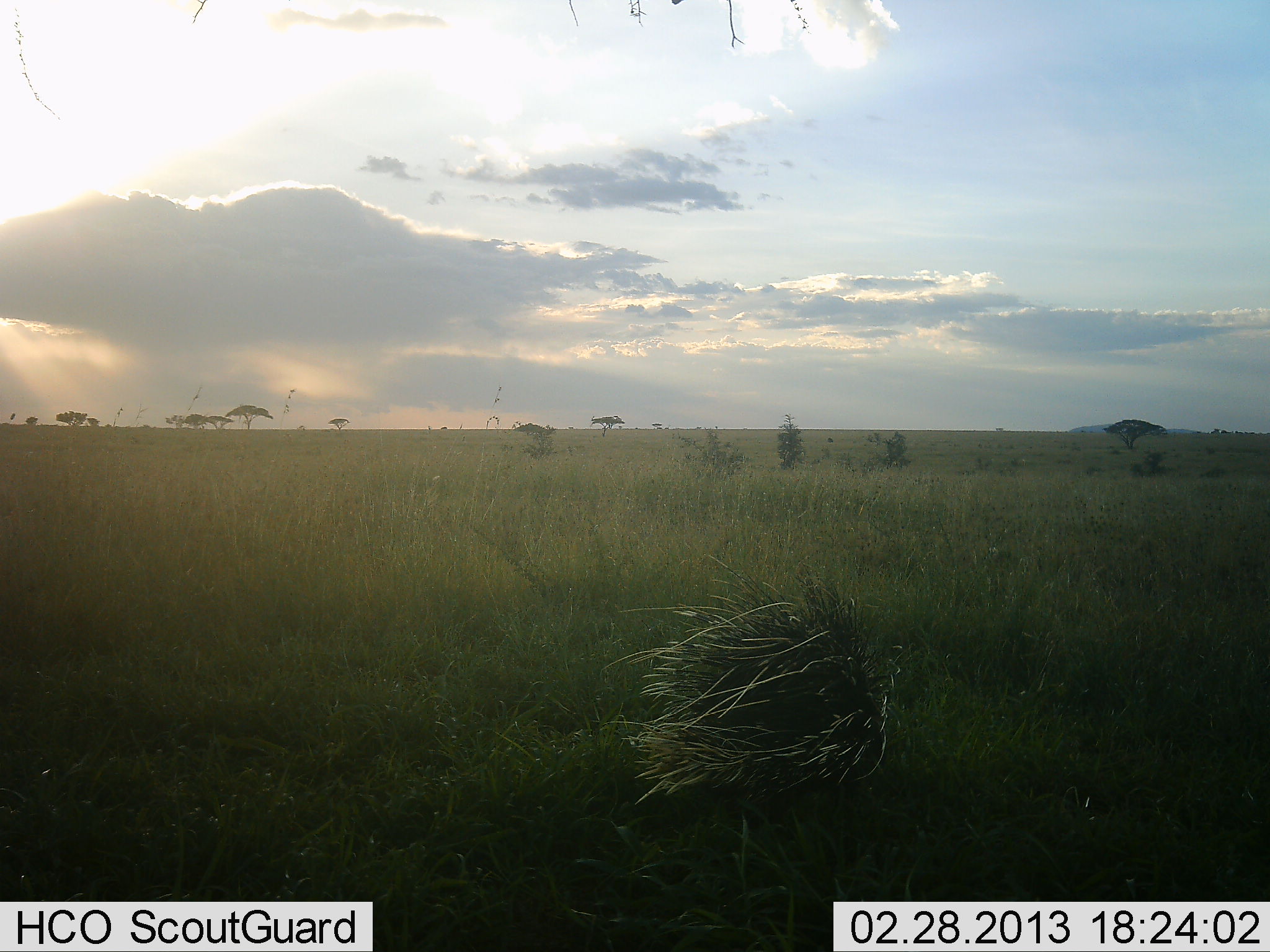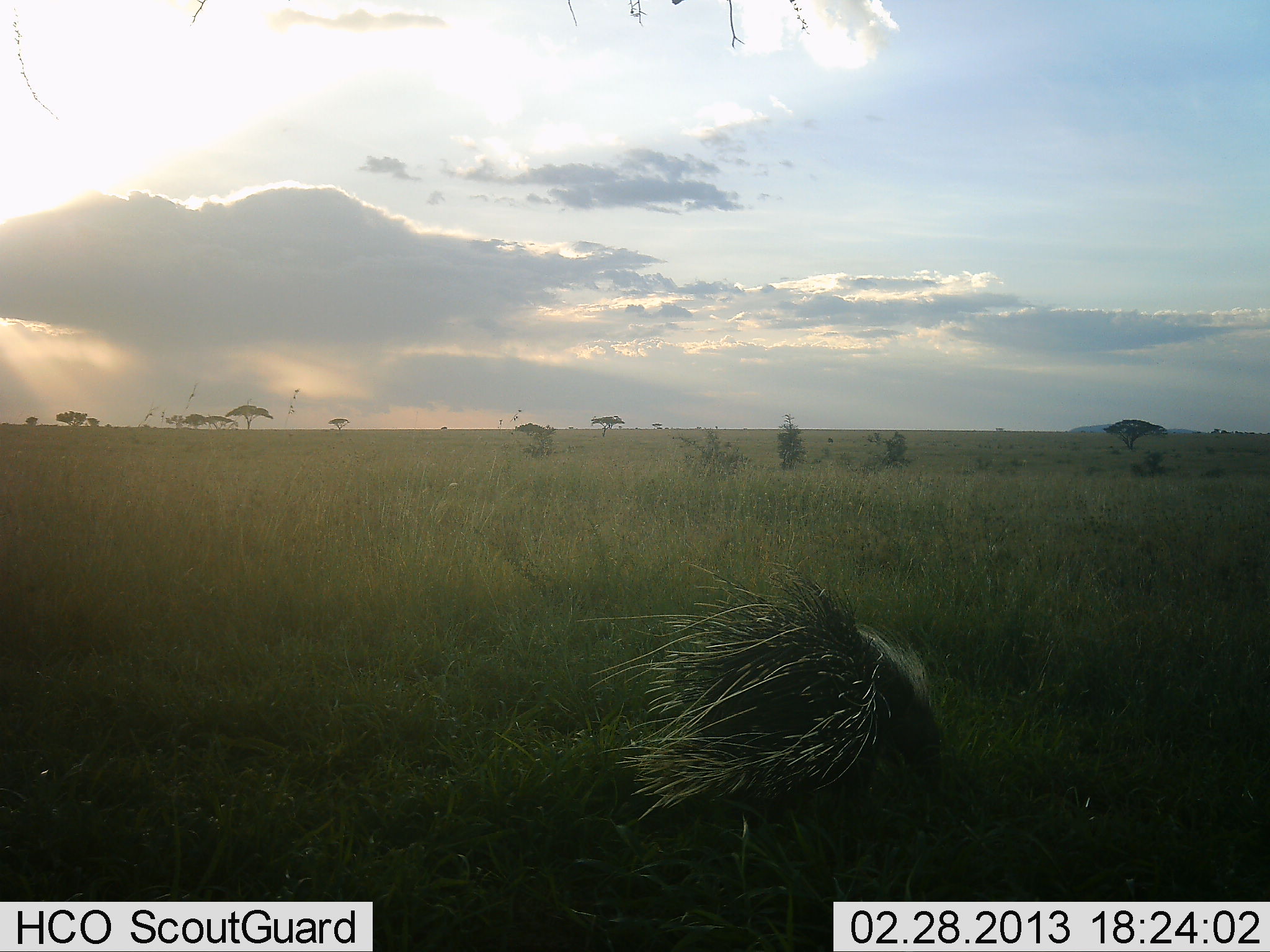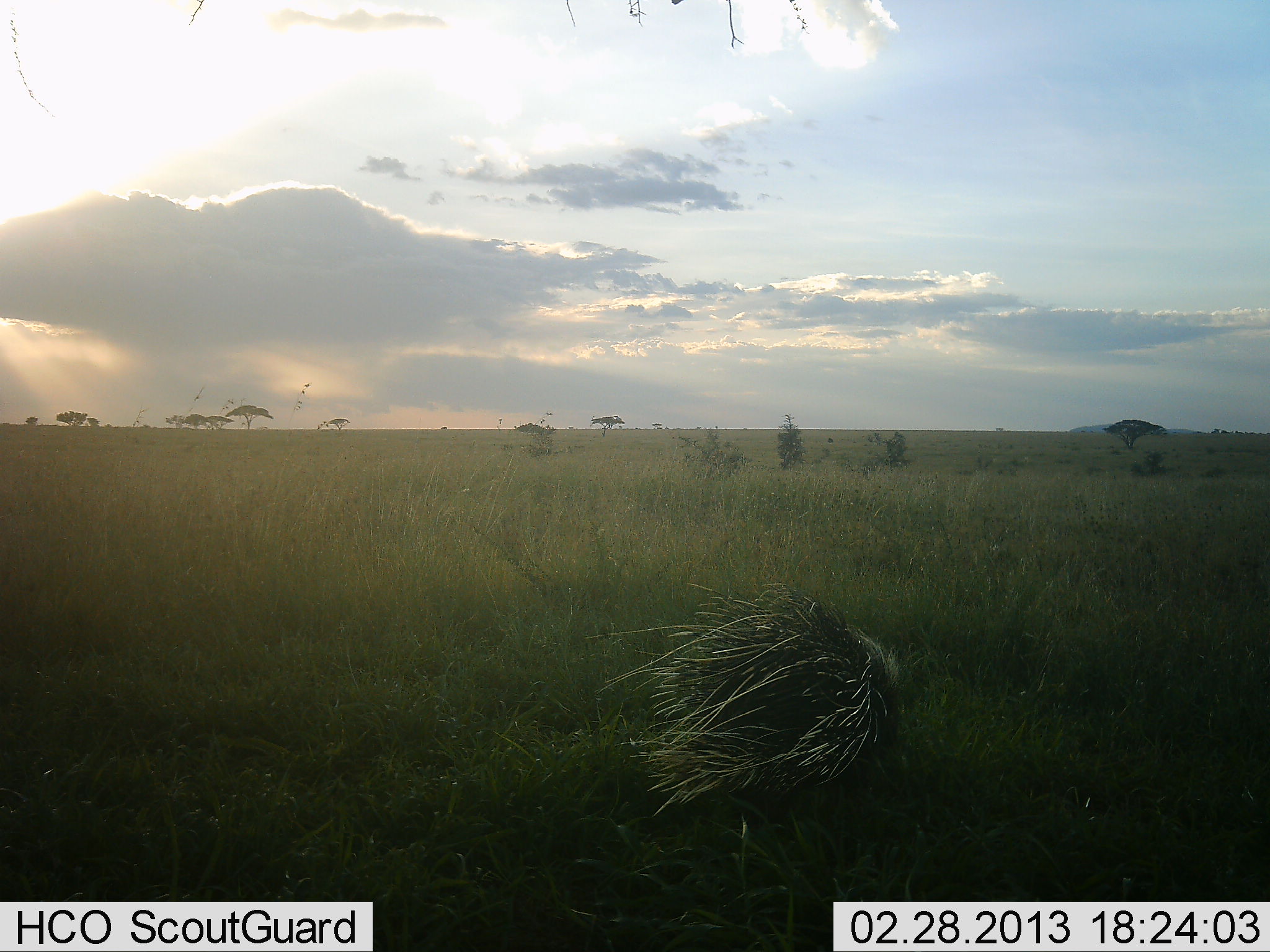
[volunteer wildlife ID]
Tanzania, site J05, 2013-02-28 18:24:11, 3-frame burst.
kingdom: Animalia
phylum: Chordata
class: Mammalia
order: Rodentia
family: Hystricidae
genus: Hystrix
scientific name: Hystrix cristata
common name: crested porcupine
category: porcupine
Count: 1.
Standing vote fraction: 43%.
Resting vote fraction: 0%.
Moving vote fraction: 21%.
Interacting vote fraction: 0%.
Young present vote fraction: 0%.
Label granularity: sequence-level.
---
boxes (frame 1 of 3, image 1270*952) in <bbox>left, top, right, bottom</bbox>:
animal: <bbox>599, 552, 904, 903</bbox>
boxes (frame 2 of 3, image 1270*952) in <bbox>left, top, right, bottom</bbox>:
animal: <bbox>575, 560, 946, 910</bbox>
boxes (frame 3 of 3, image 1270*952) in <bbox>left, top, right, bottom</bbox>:
animal: <bbox>585, 583, 912, 931</bbox>